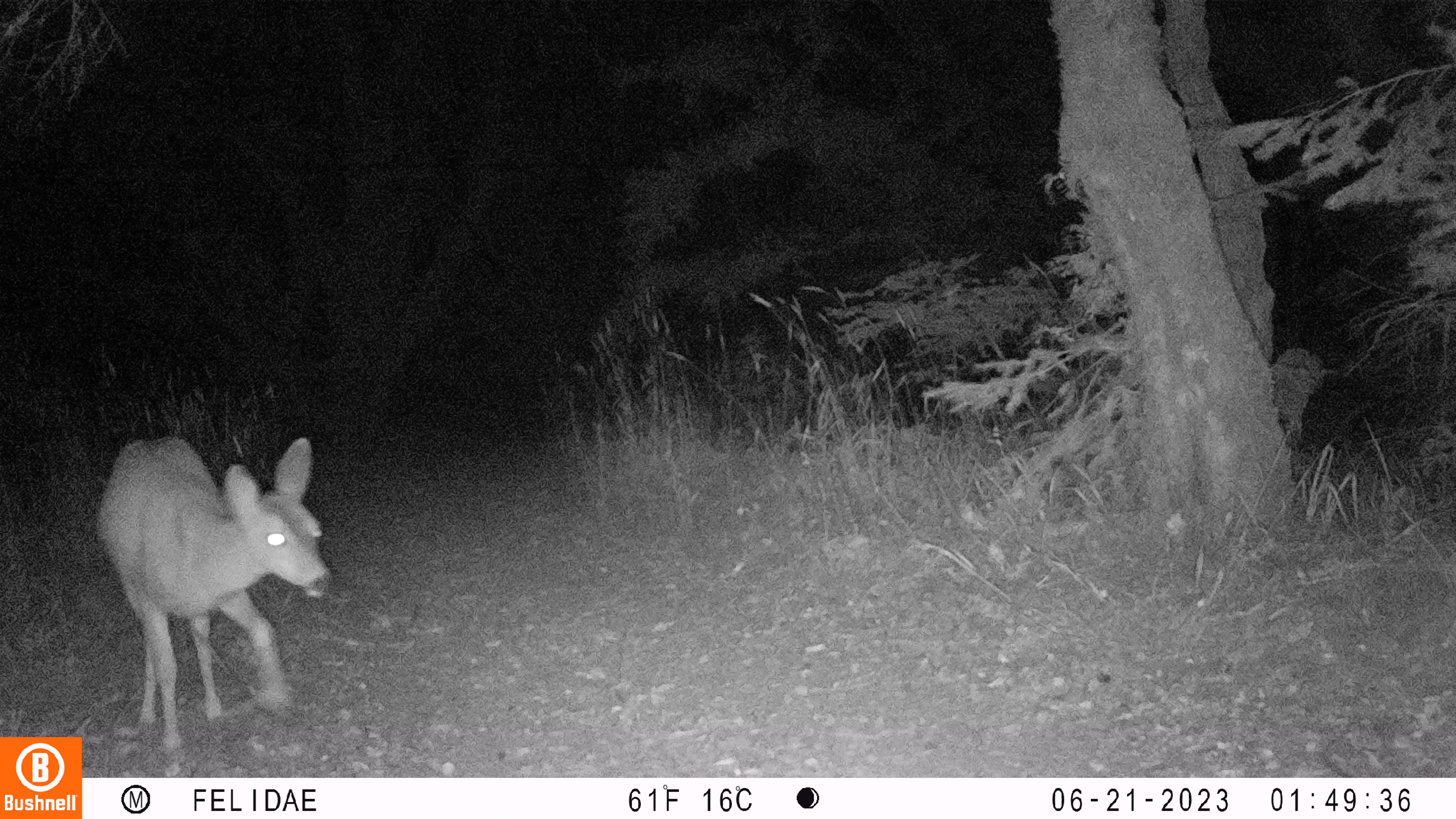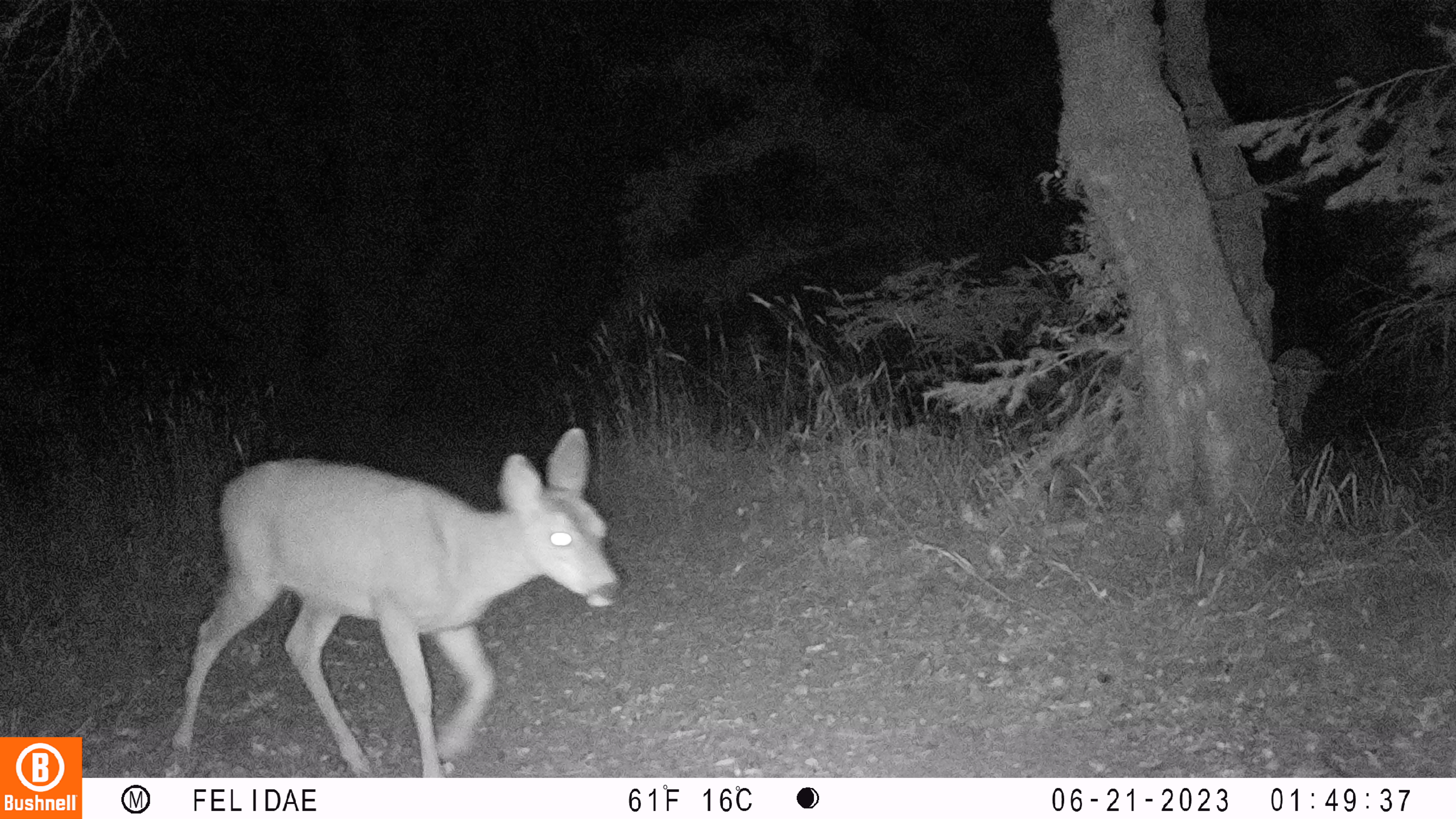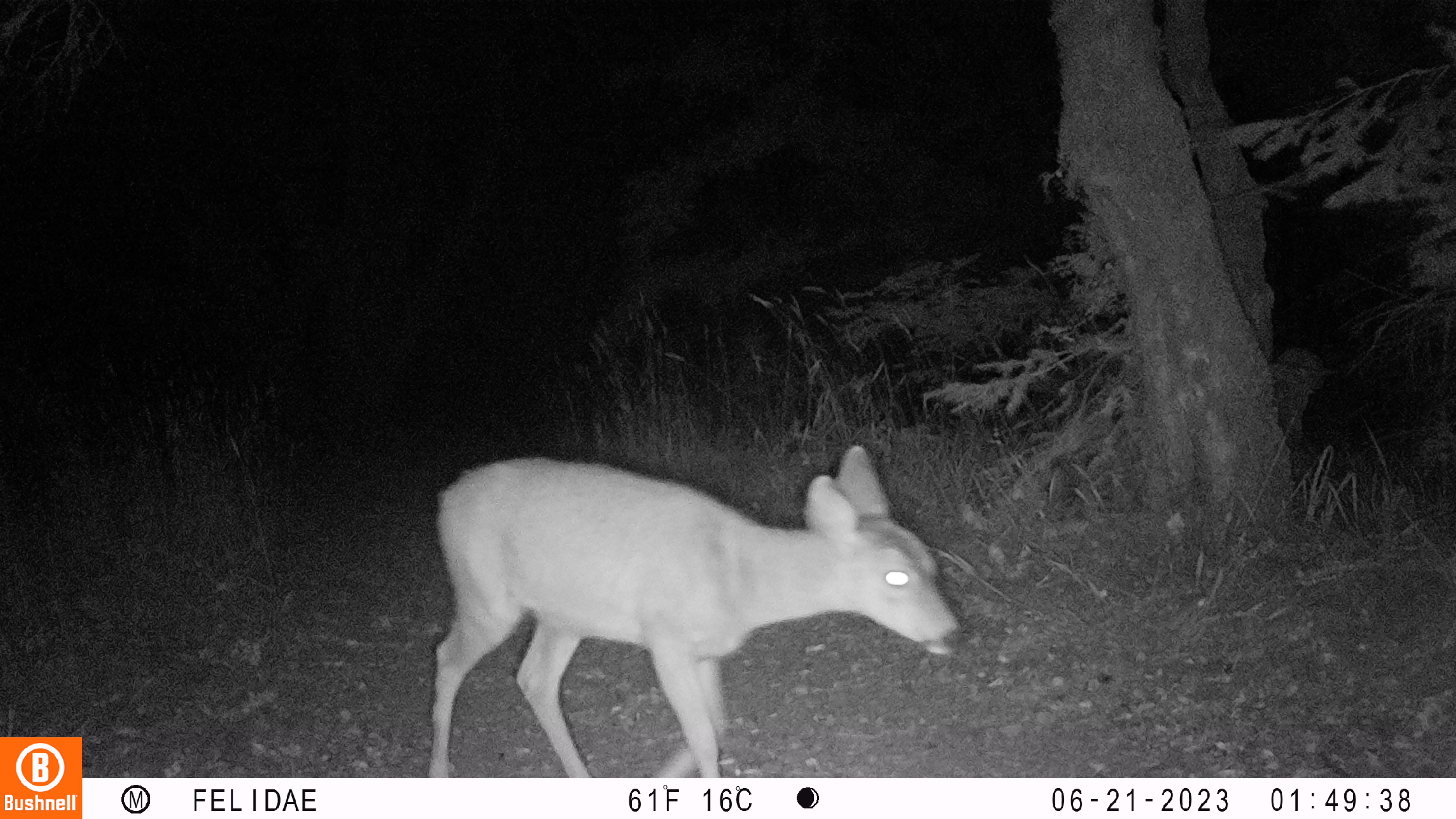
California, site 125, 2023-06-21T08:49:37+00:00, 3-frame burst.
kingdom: Animalia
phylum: Chordata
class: Mammalia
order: Artiodactyla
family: Cervidae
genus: Odocoileus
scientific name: Odocoileus hemionus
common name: mule deer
Mule deer (Odocoileus hemionus).